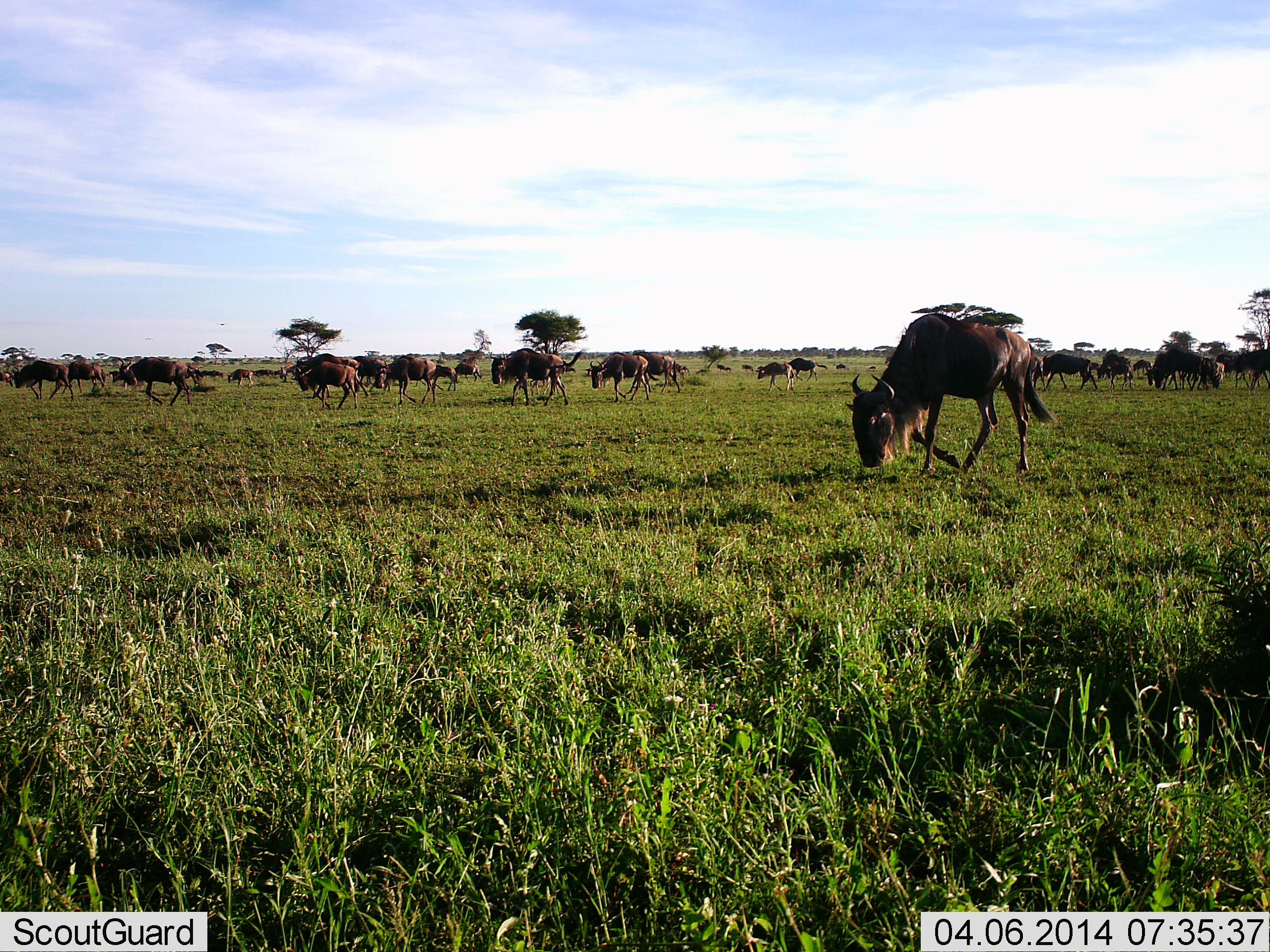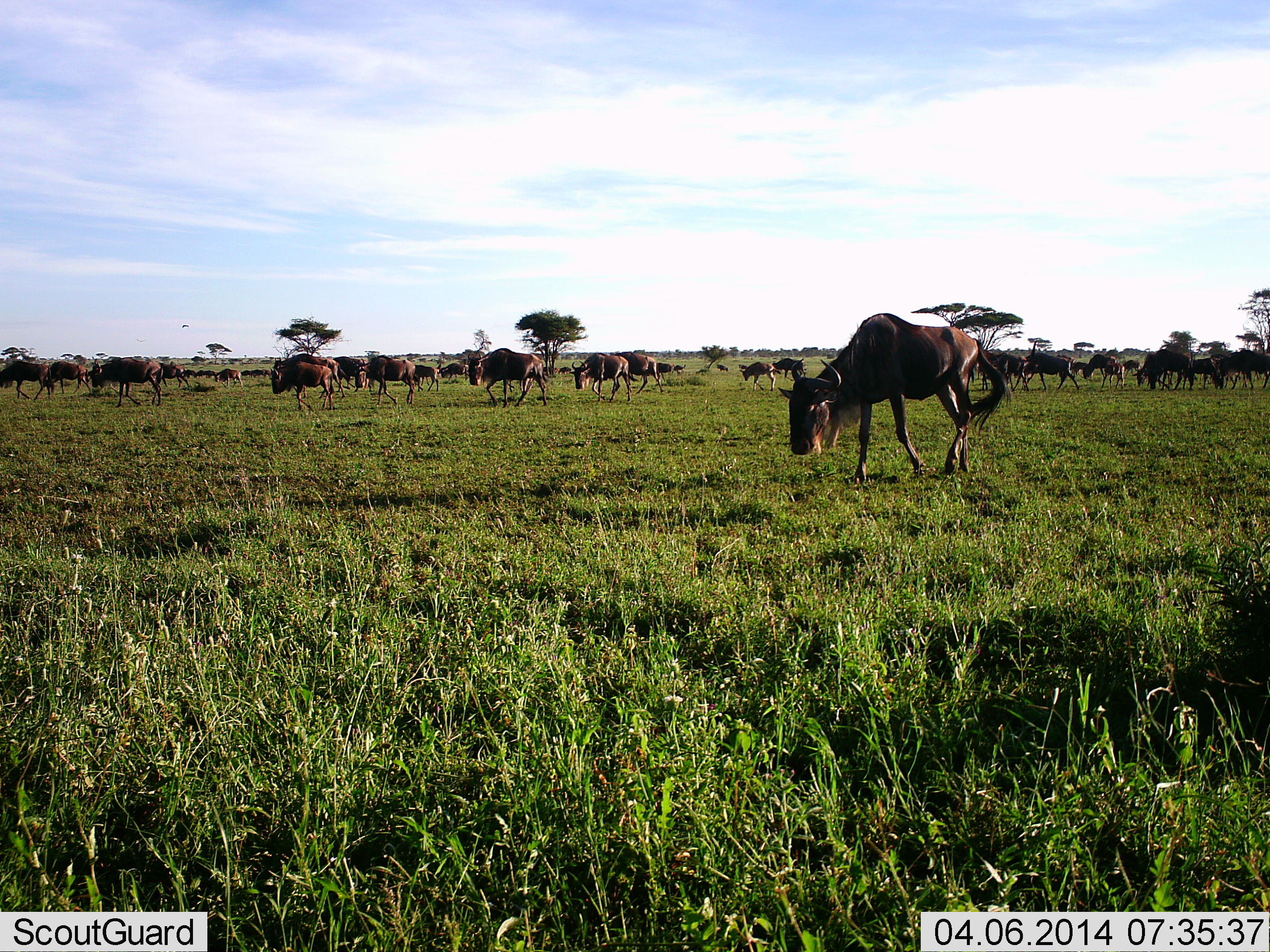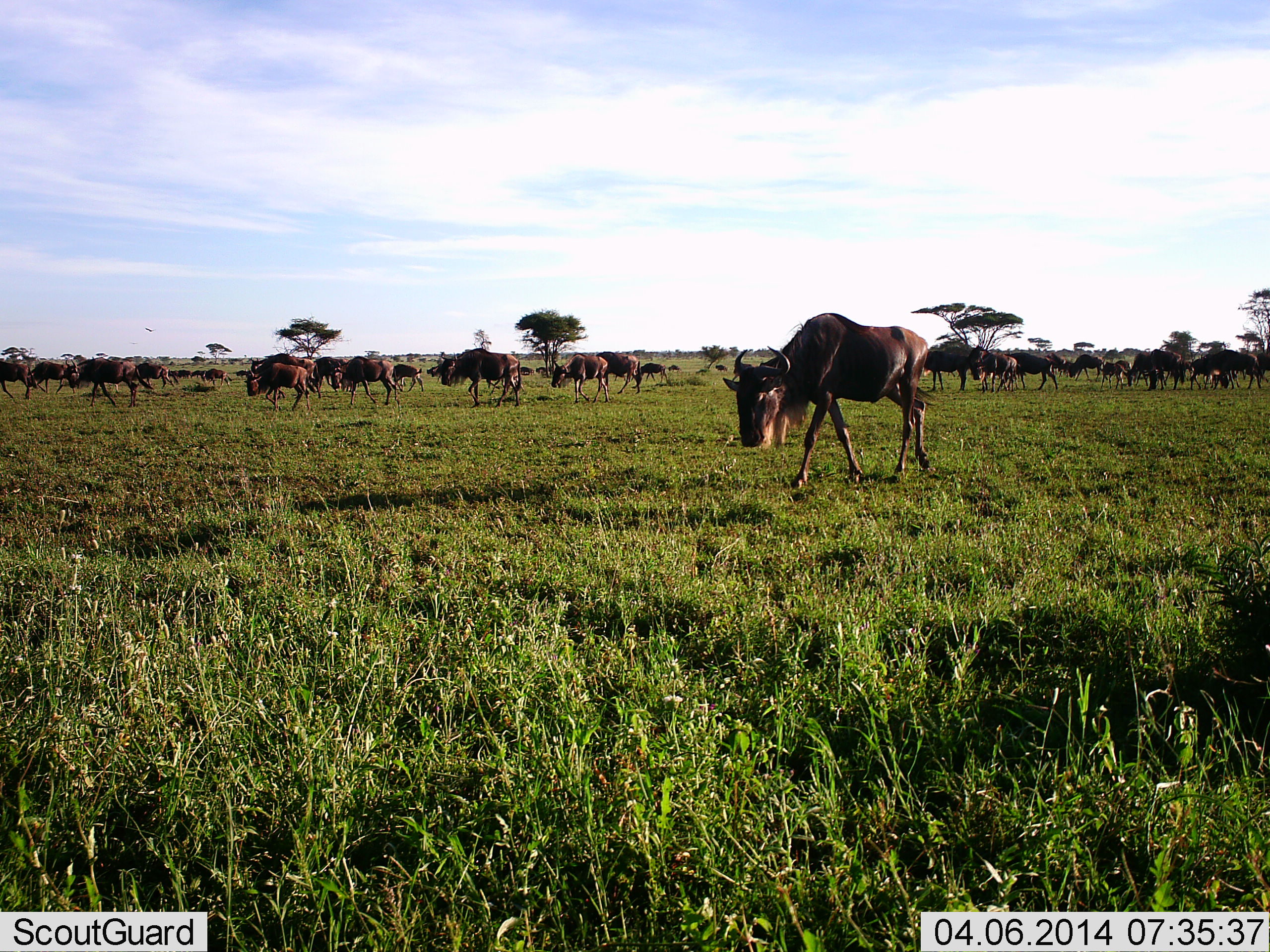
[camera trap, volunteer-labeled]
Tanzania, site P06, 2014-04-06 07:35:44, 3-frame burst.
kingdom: Animalia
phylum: Chordata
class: Mammalia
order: Artiodactyla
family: Bovidae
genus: Connochaetes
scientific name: Connochaetes taurinus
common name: blue wildebeest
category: wildebeest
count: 11-50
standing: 0%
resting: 0%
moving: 90%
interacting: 0%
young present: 10%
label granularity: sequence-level